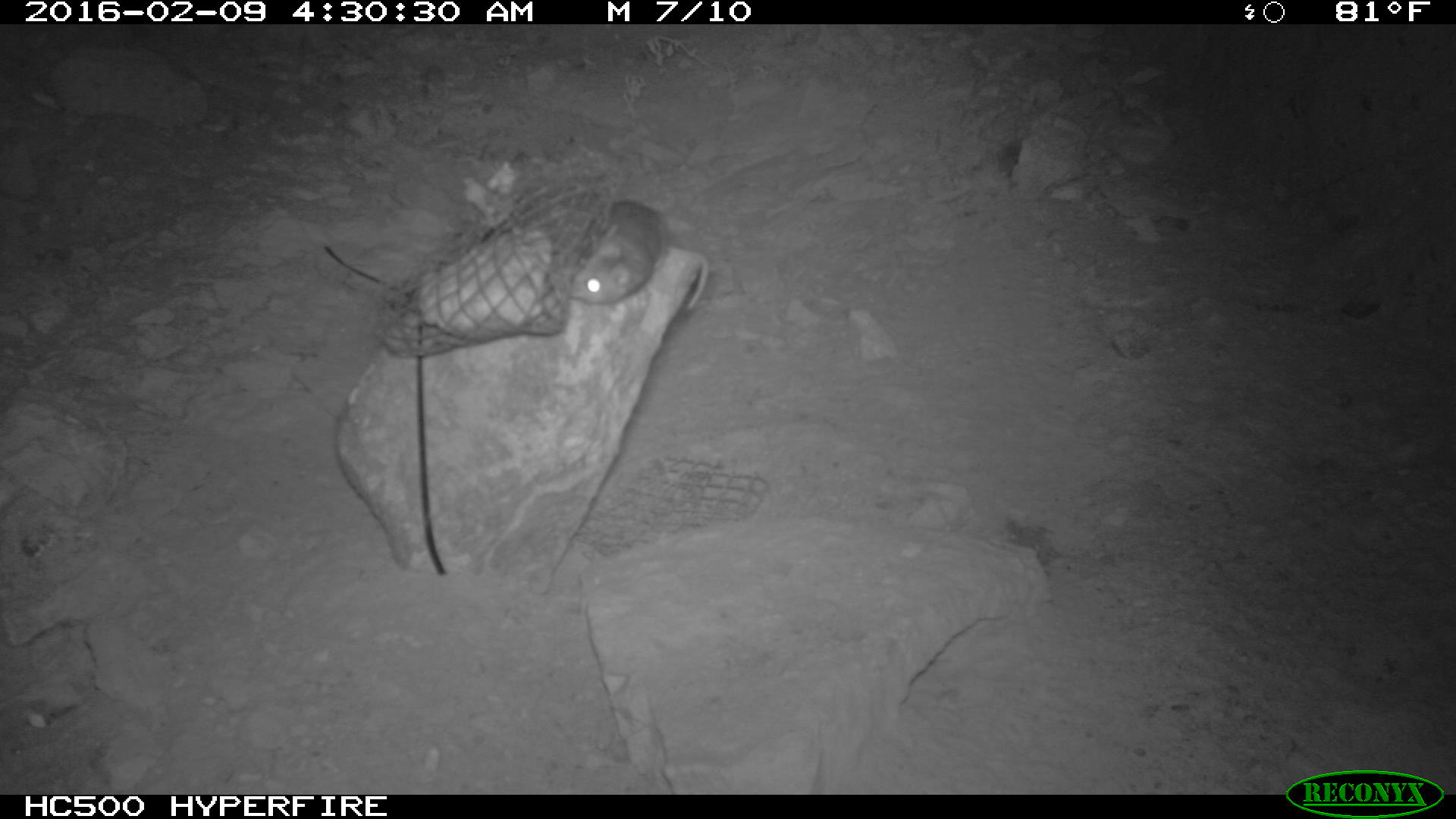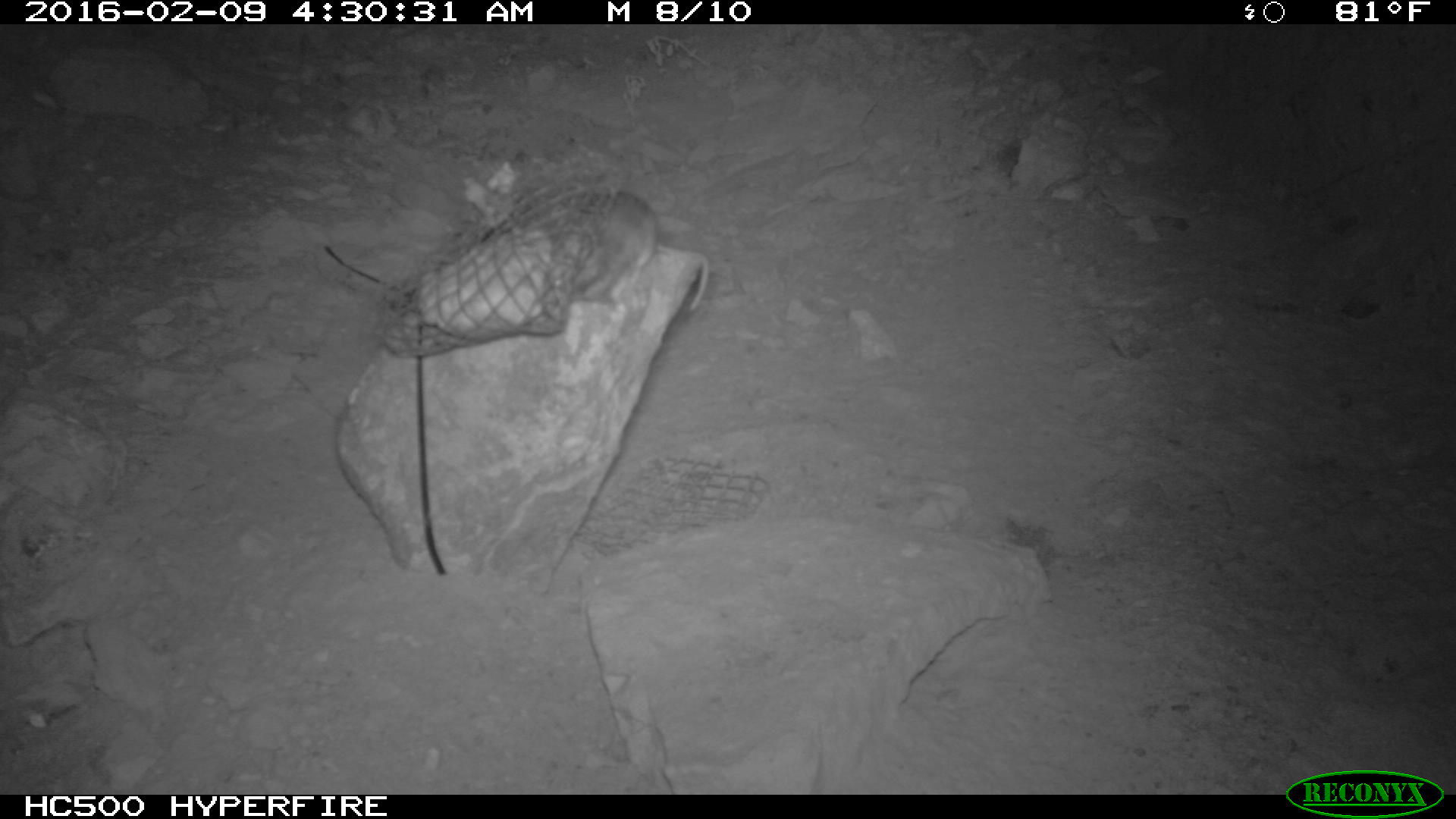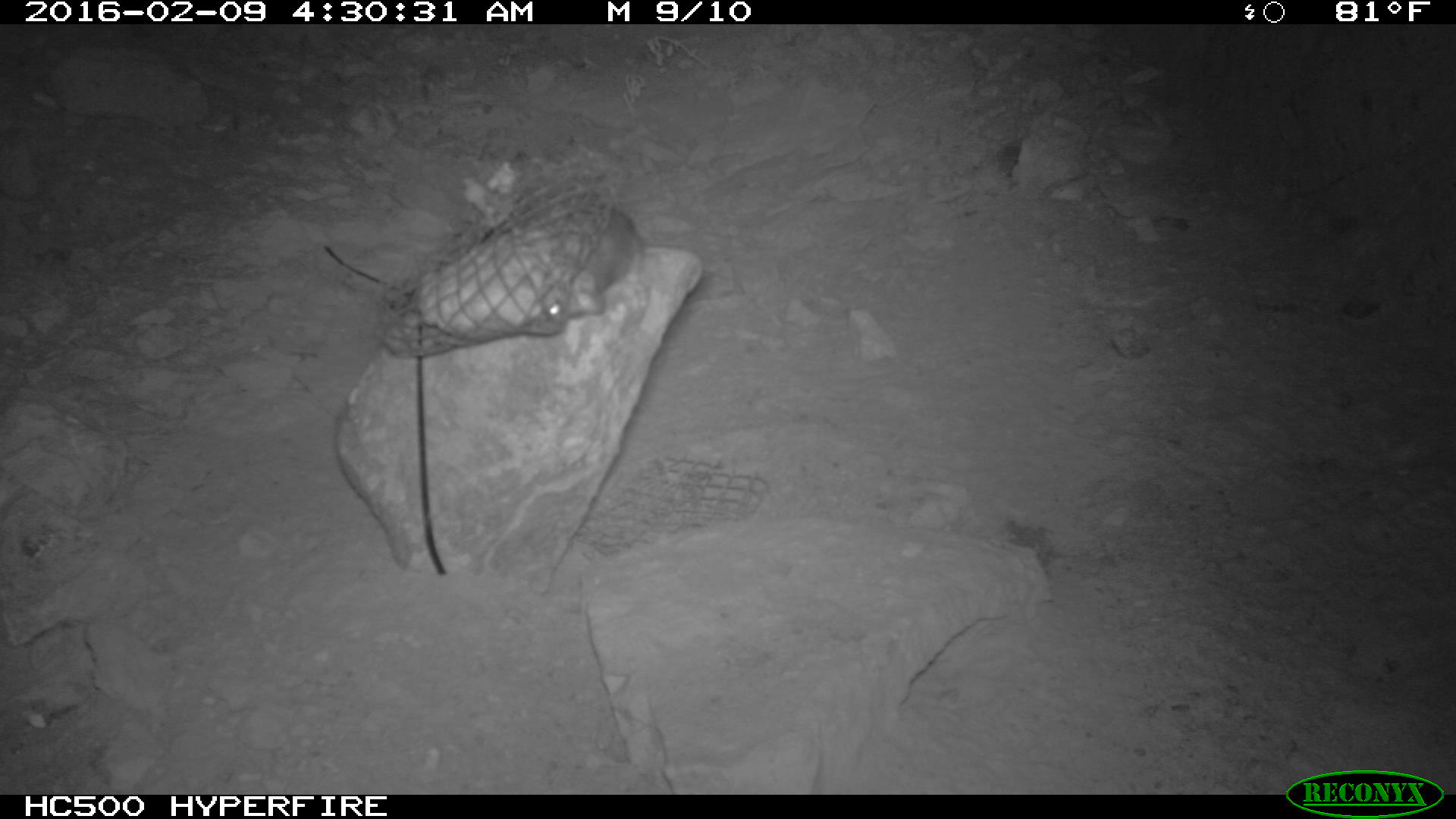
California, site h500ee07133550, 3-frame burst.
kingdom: Animalia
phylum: Chordata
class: Mammalia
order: Rodentia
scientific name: Rodentia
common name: rodent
Rodent (Rodentia).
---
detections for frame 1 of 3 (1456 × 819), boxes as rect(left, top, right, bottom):
rodent: rect(566, 197, 667, 307)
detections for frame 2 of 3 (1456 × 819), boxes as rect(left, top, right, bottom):
rodent: rect(552, 190, 709, 311)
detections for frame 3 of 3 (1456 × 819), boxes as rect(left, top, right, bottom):
rodent: rect(538, 206, 645, 320)